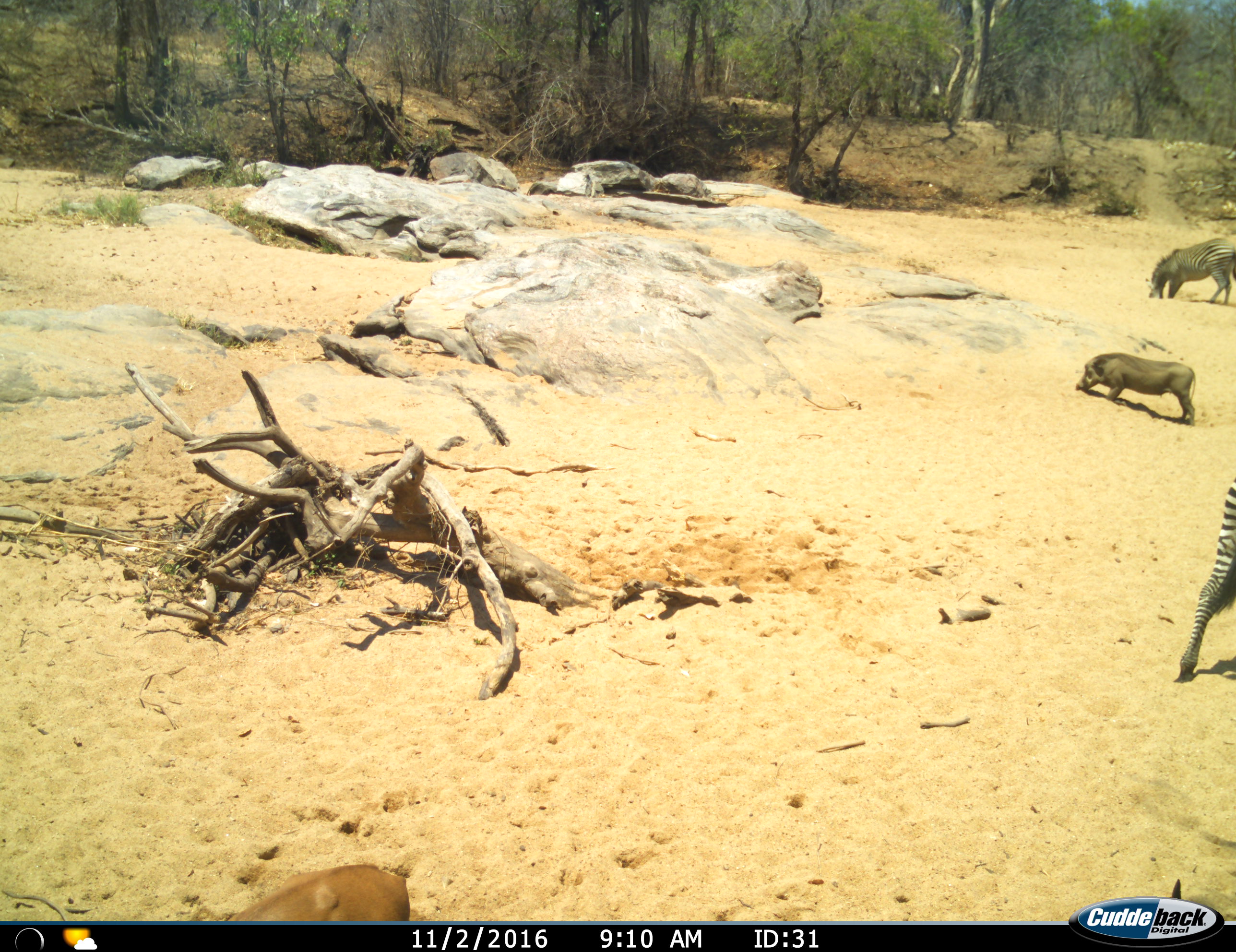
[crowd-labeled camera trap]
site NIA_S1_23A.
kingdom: Animalia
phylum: Chordata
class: Mammalia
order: Artiodactyla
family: Suidae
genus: Phacochoerus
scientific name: Phacochoerus africanus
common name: warthog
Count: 1.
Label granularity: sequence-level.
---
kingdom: Animalia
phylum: Chordata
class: Mammalia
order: Perissodactyla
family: Equidae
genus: Equus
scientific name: Equus quagga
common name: plains zebra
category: zebraplains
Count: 2.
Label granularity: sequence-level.